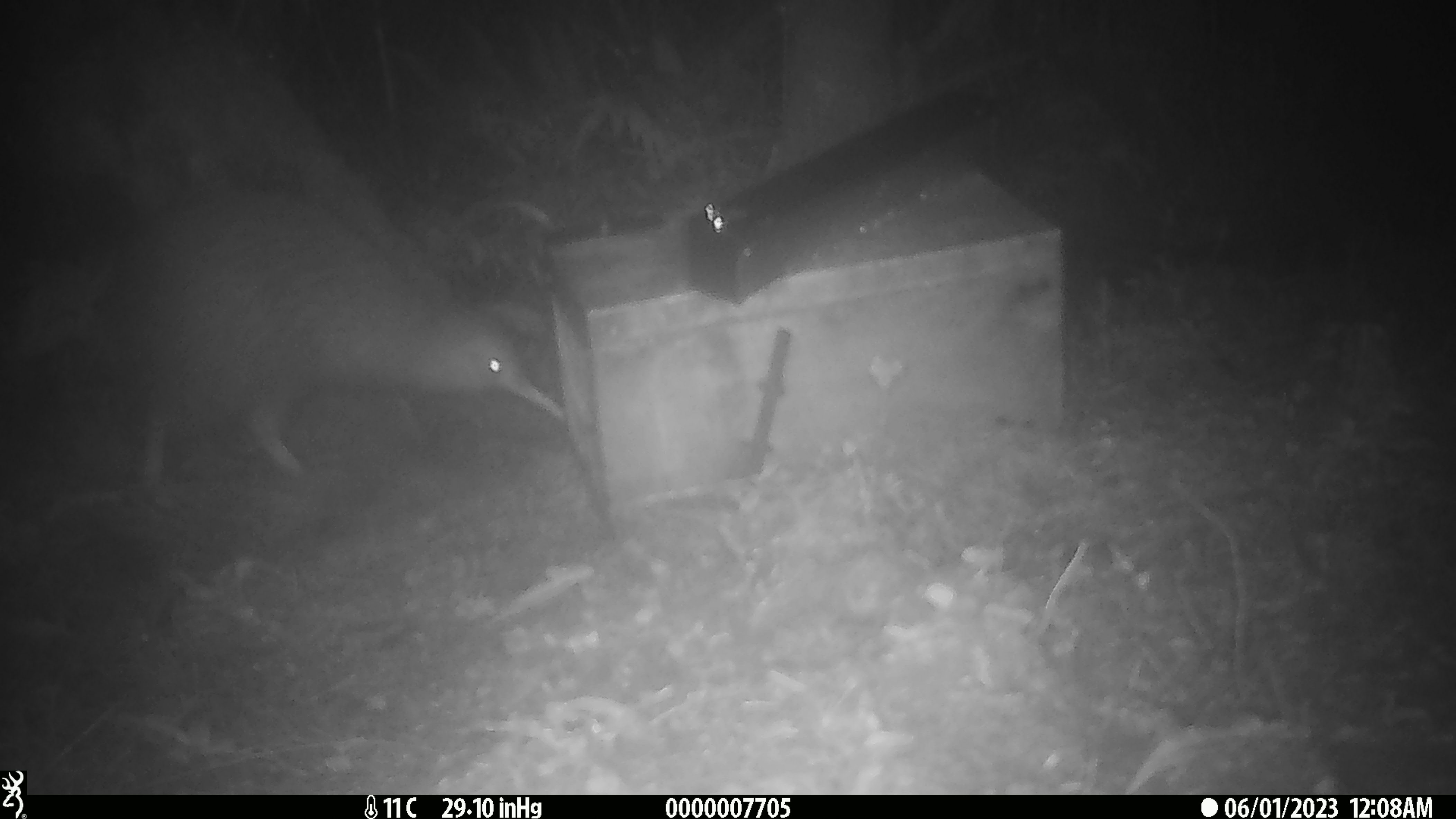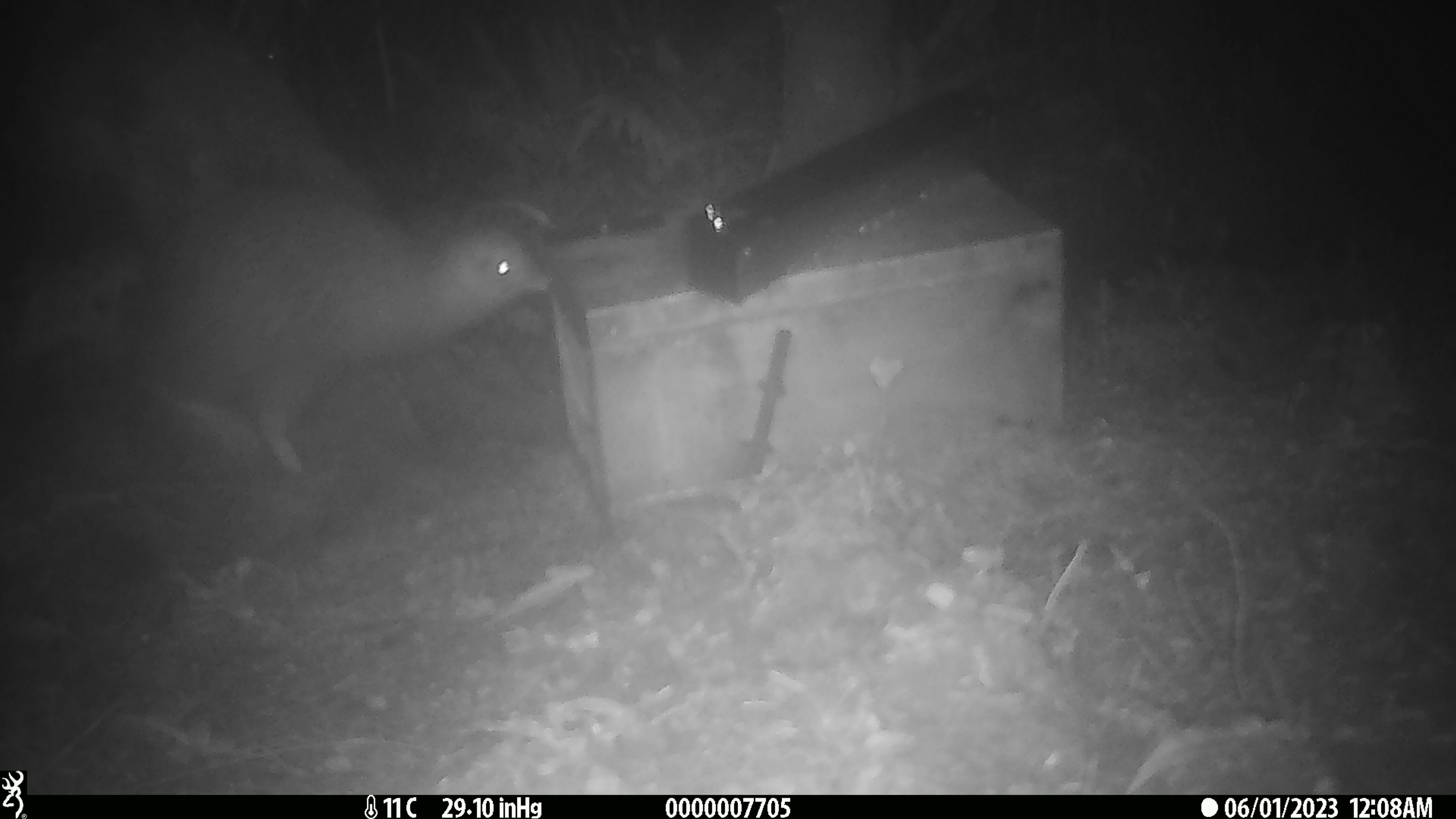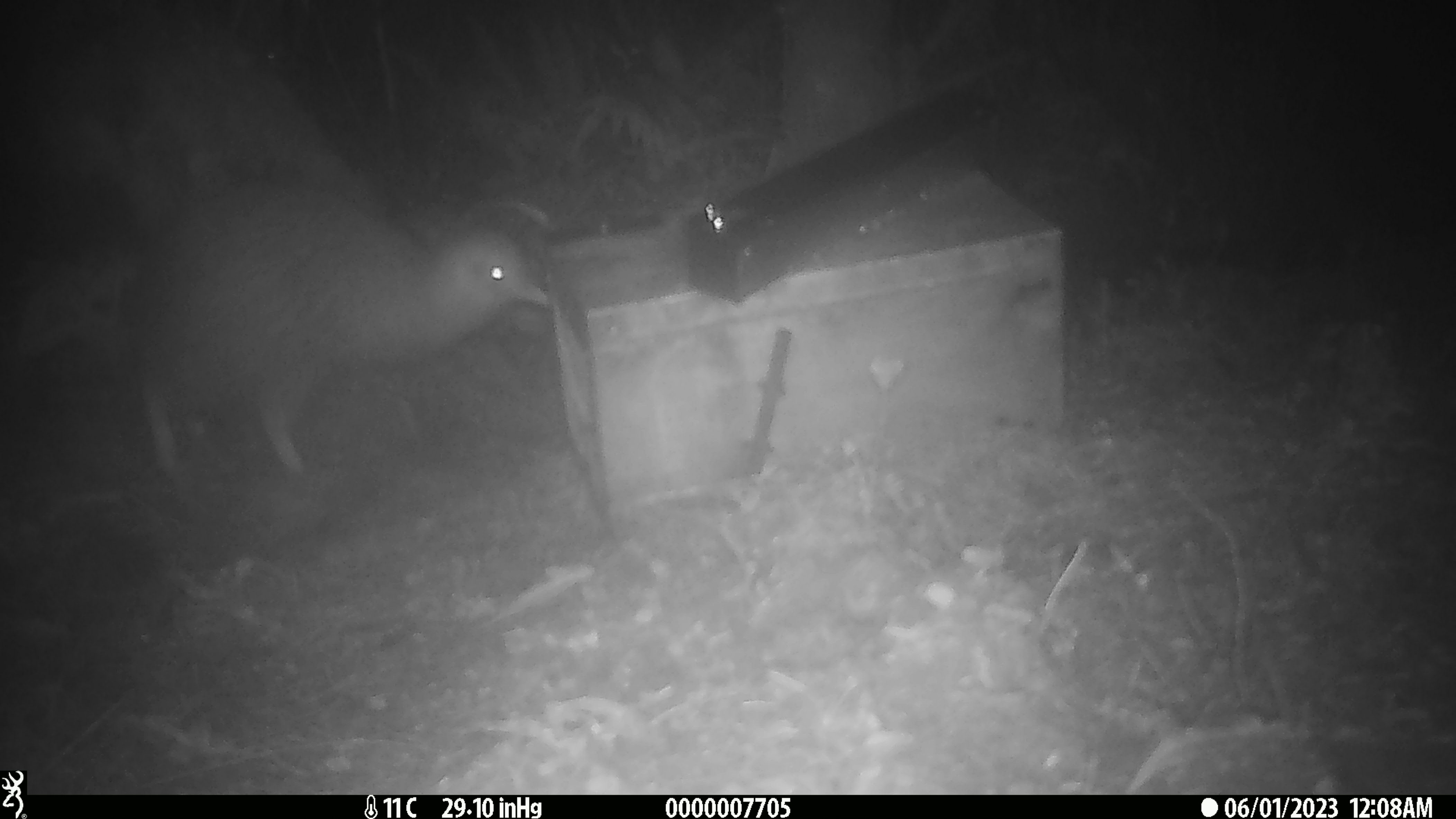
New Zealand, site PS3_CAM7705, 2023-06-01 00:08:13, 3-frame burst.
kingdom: Animalia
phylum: Chordata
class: Aves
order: Apterygiformes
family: Apterygidae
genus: Apteryx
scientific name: Apteryx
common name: kiwi